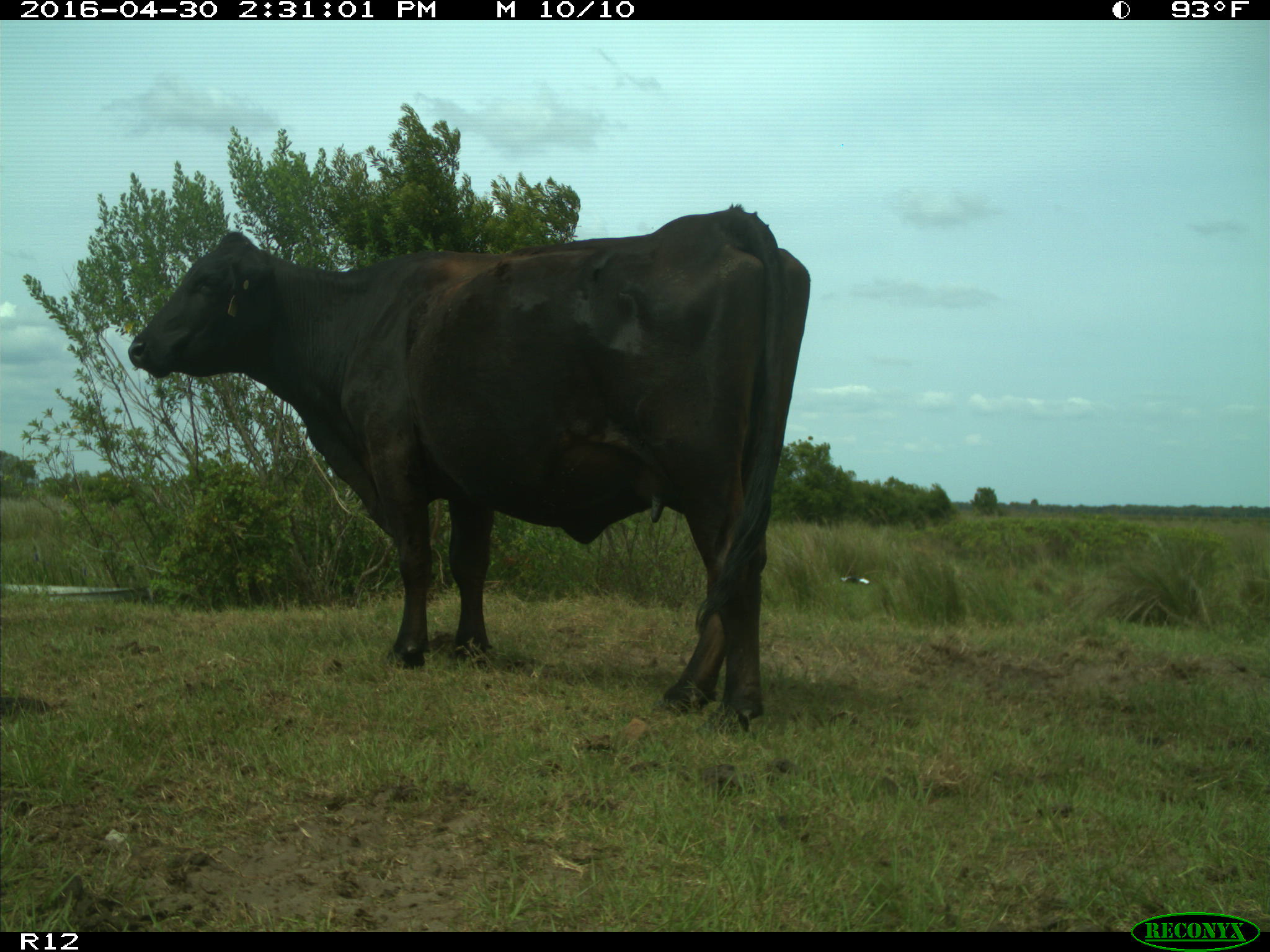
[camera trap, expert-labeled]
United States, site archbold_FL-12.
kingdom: Animalia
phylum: Chordata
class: Mammalia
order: Artiodactyla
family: Bovidae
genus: Bos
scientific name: Bos taurus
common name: domestic cow